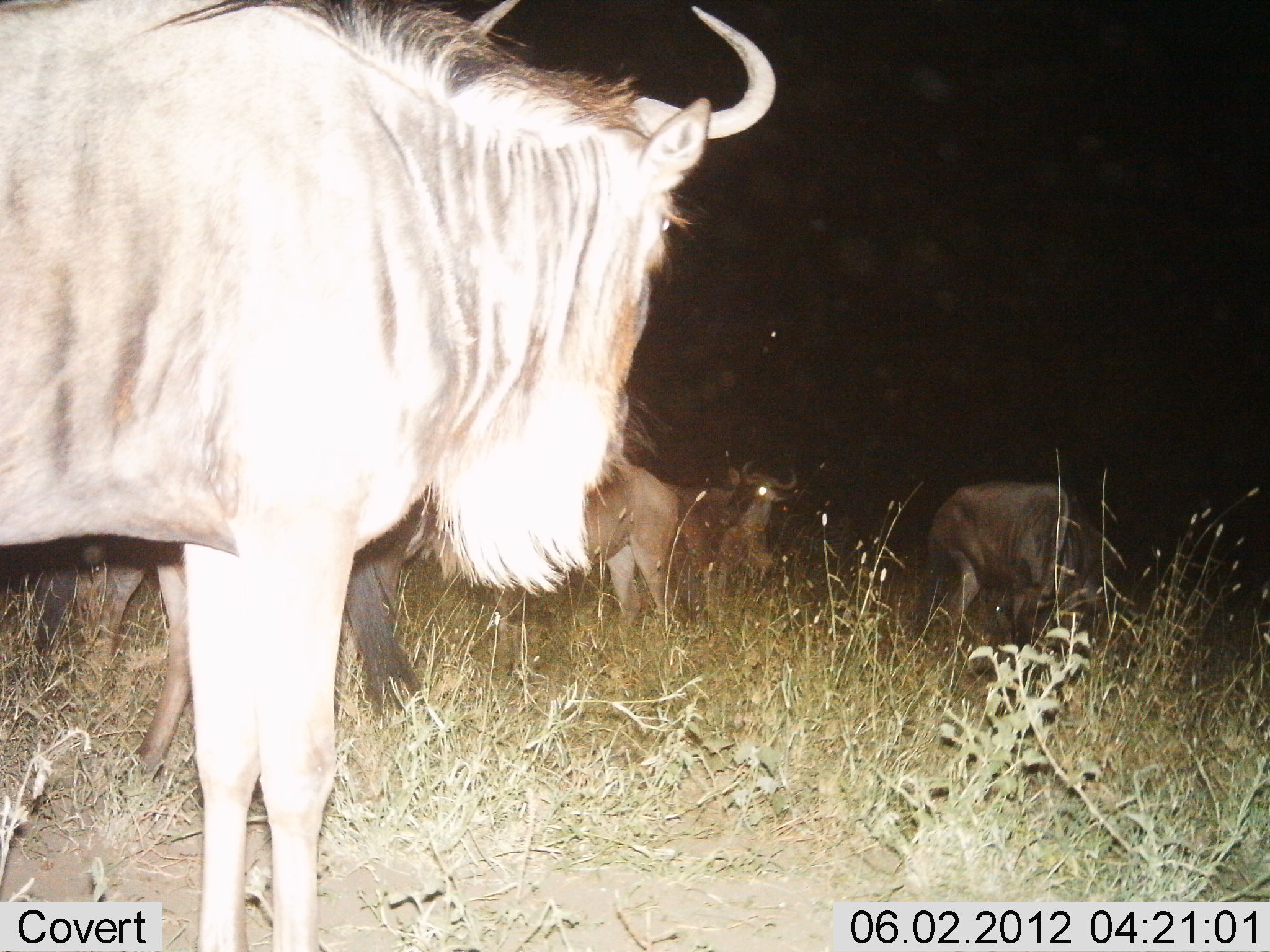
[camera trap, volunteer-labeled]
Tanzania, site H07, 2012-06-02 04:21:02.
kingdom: Animalia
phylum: Chordata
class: Mammalia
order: Artiodactyla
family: Bovidae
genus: Connochaetes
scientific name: Connochaetes taurinus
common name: blue wildebeest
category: wildebeest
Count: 6.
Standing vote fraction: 100%.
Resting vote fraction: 0%.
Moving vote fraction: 10%.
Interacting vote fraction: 0%.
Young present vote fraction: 0%.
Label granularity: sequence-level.